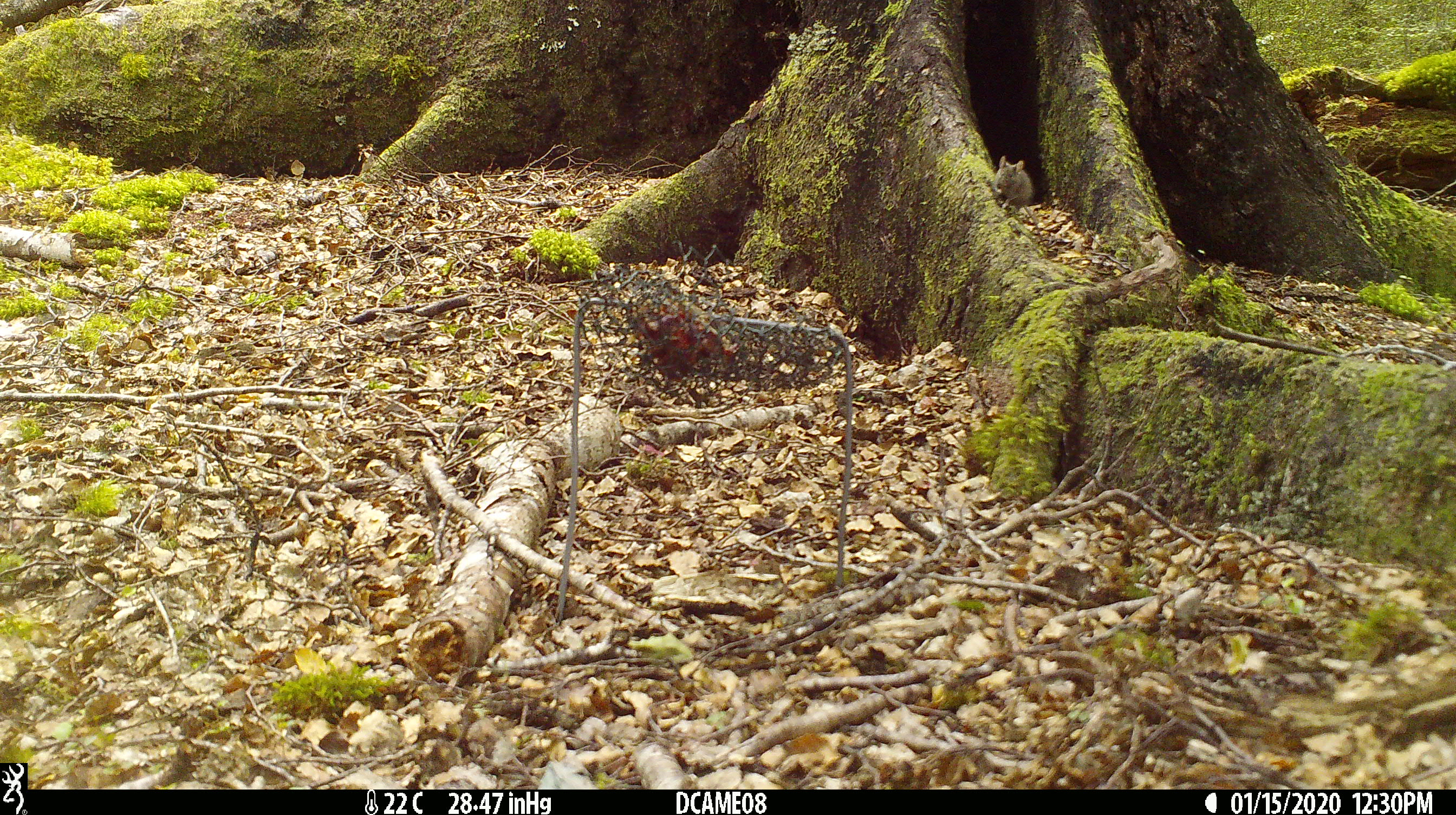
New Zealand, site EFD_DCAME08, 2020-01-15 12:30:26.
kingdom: Animalia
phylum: Chordata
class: Mammalia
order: Rodentia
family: Muridae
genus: Mus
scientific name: Mus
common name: mouse